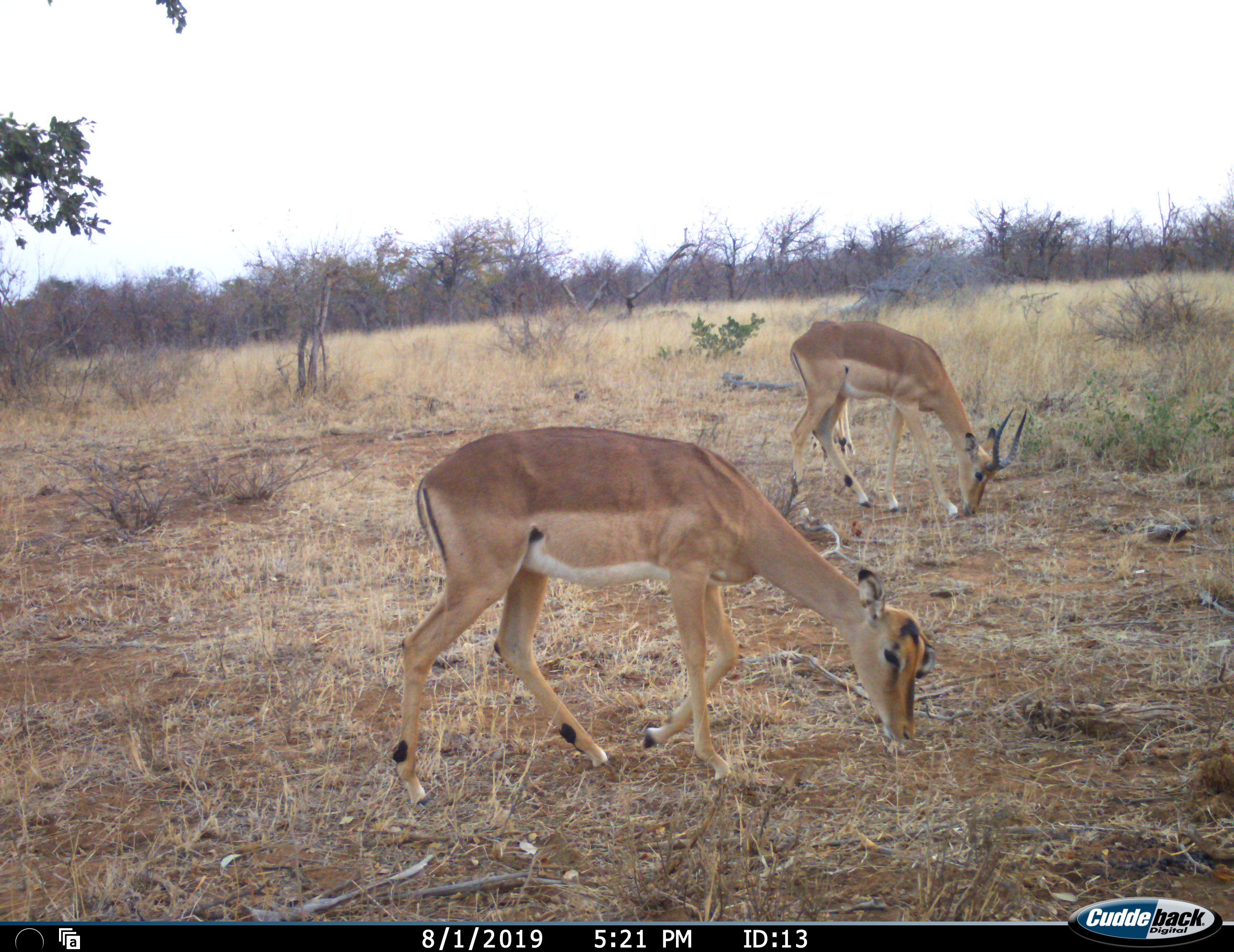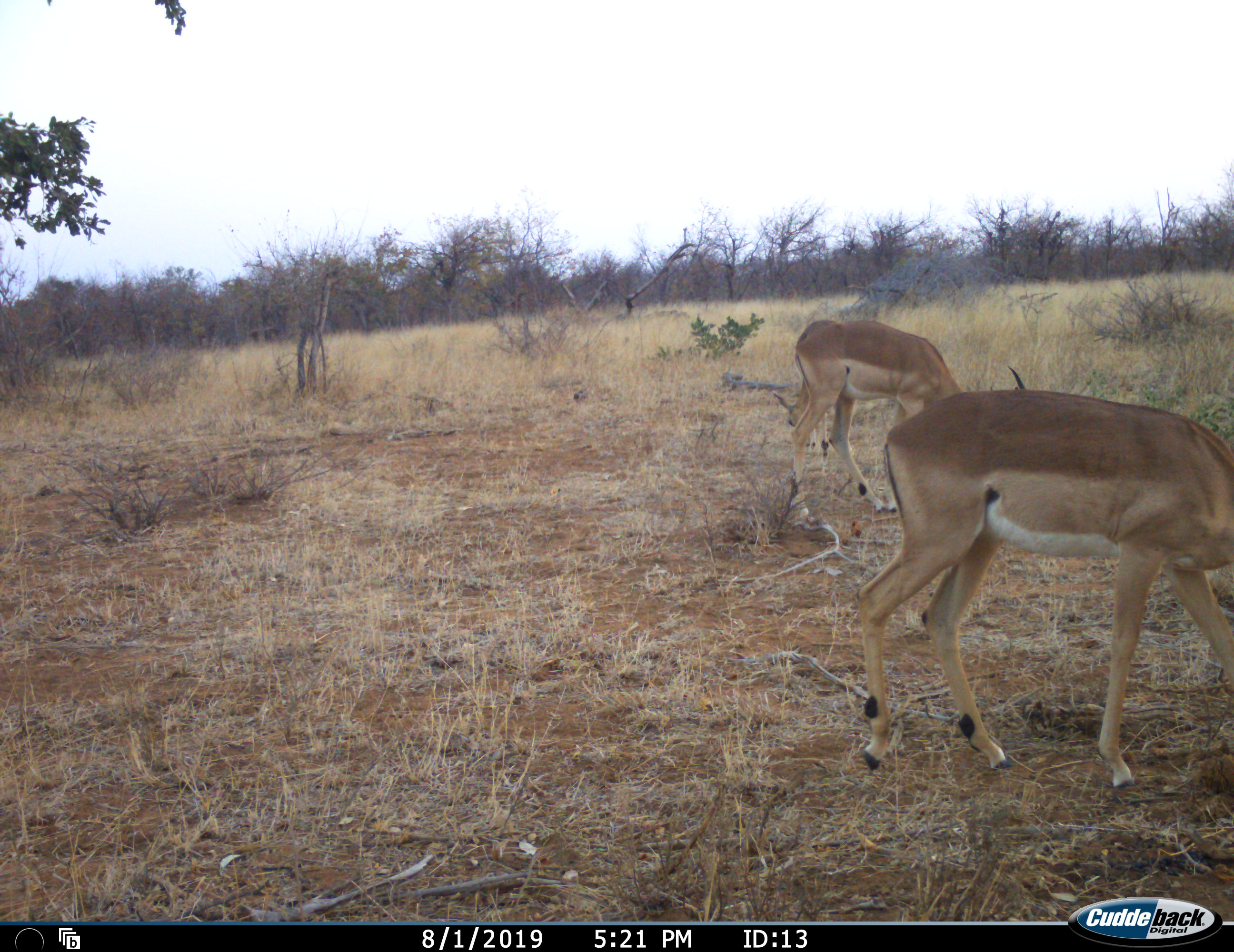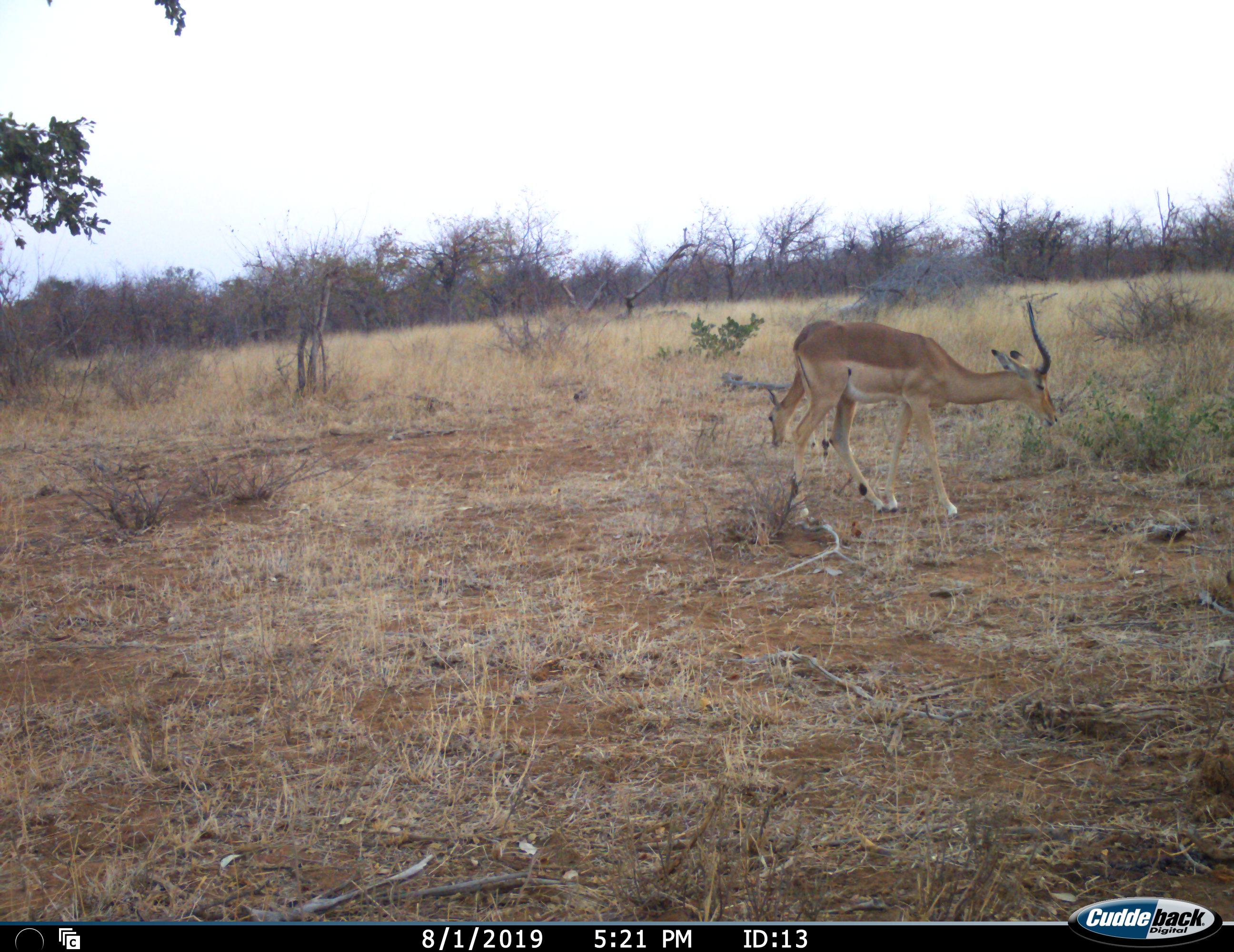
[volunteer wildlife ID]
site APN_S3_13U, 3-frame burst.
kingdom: Animalia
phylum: Chordata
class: Mammalia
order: Artiodactyla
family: Bovidae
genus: Aepyceros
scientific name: Aepyceros melampus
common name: impala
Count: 3.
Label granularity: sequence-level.